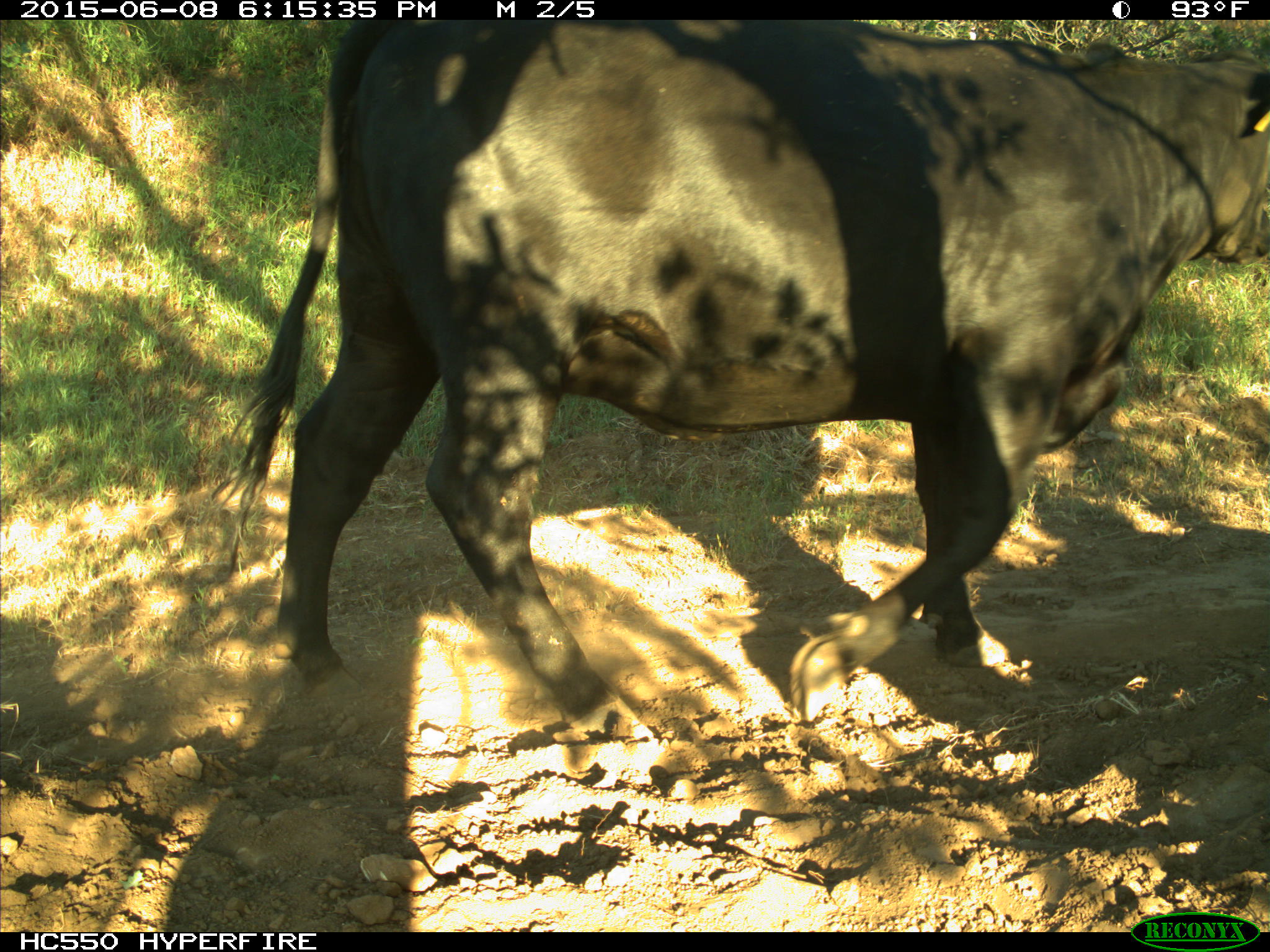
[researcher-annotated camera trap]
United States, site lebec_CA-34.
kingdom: Animalia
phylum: Chordata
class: Mammalia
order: Artiodactyla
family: Bovidae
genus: Bos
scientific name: Bos taurus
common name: domestic cow